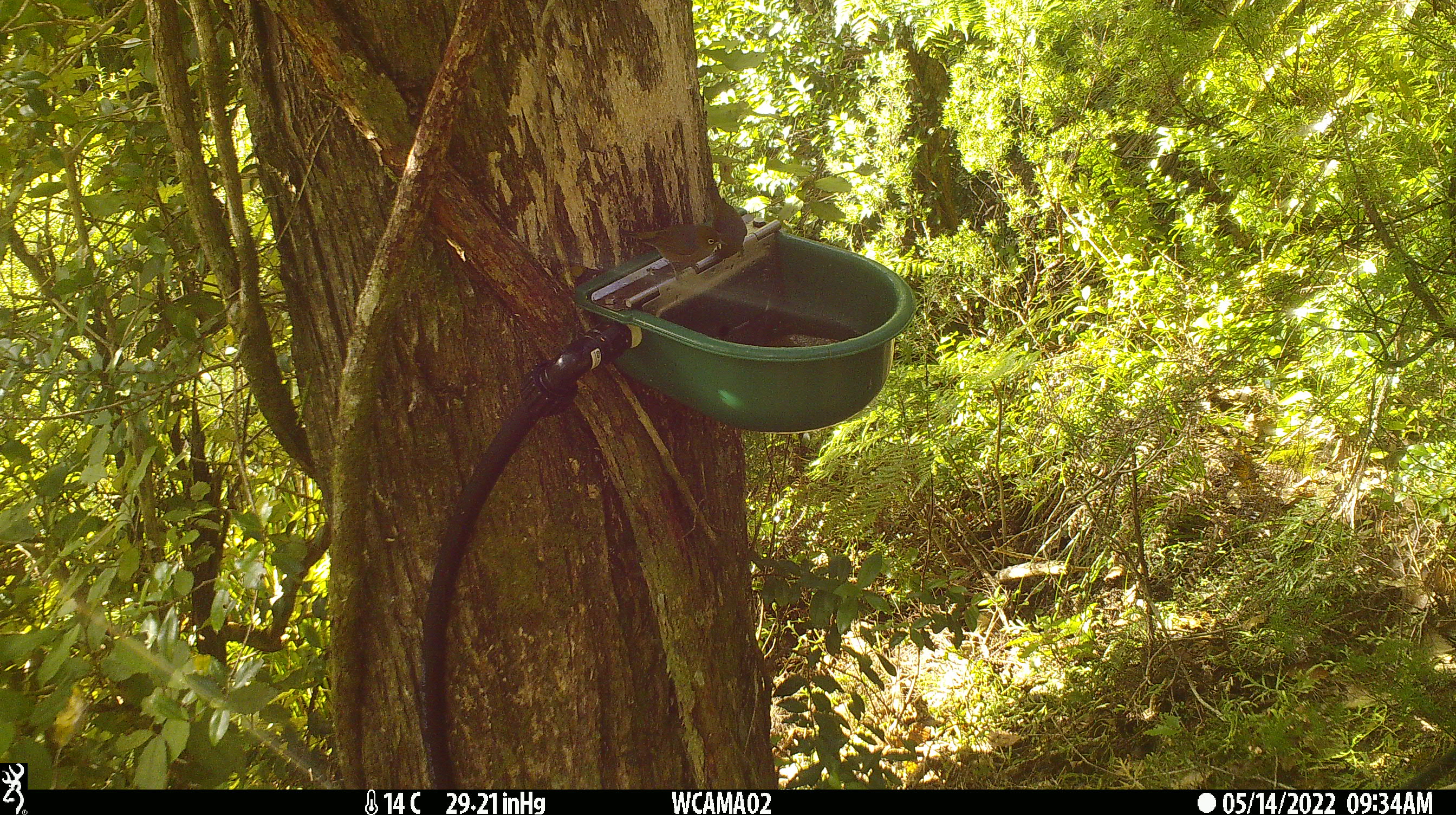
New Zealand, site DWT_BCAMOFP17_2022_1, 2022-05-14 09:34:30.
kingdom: Animalia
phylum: Chordata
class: Aves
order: Passeriformes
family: Zosteropidae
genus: Zosterops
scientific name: Zosterops lateralis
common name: silvereye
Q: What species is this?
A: Silvereye (Zosterops lateralis).